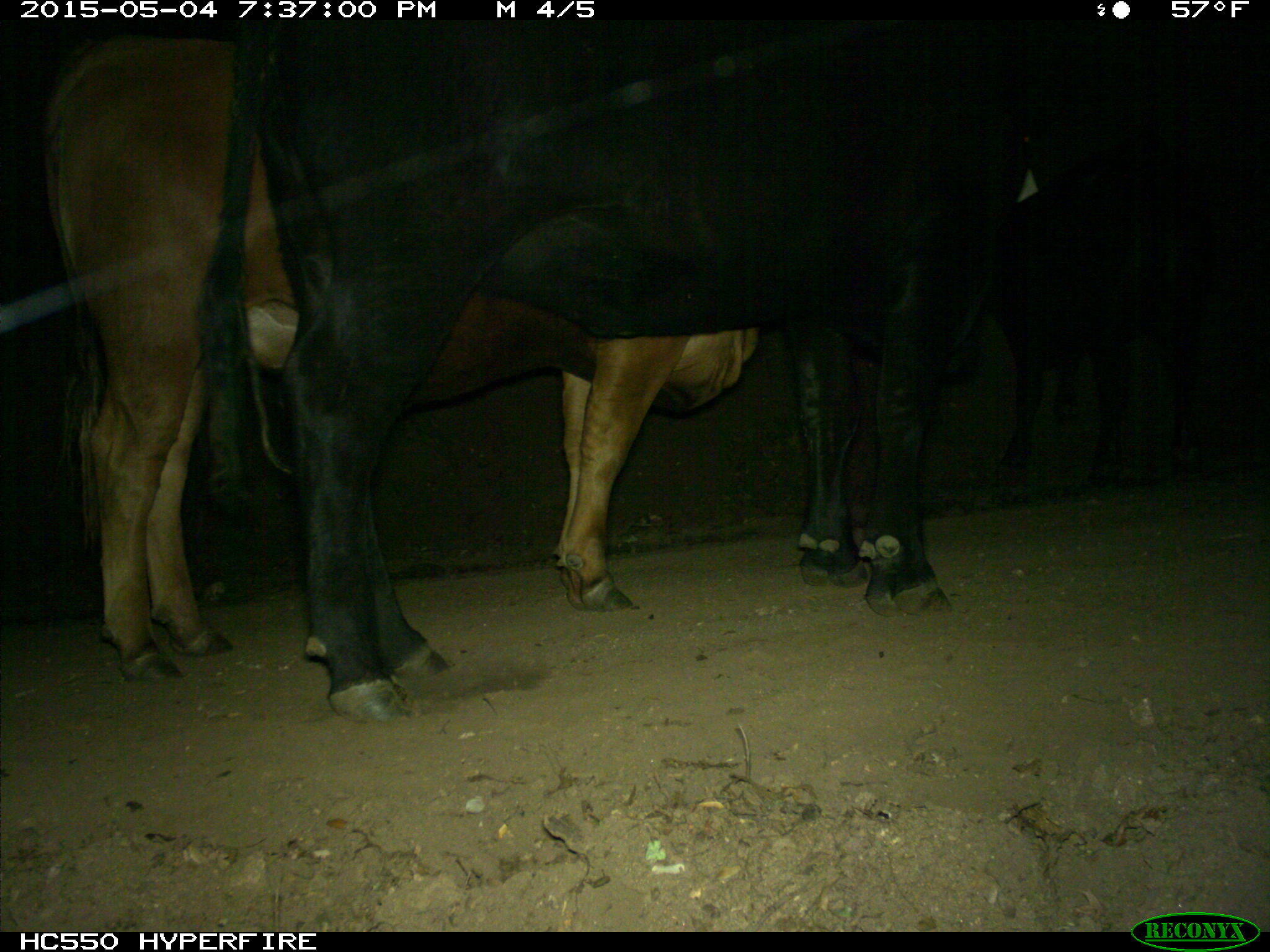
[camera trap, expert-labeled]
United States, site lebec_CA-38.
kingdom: Animalia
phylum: Chordata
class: Mammalia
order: Artiodactyla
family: Bovidae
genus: Bos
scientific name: Bos taurus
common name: domestic cow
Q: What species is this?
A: Bos taurus (domestic cow).